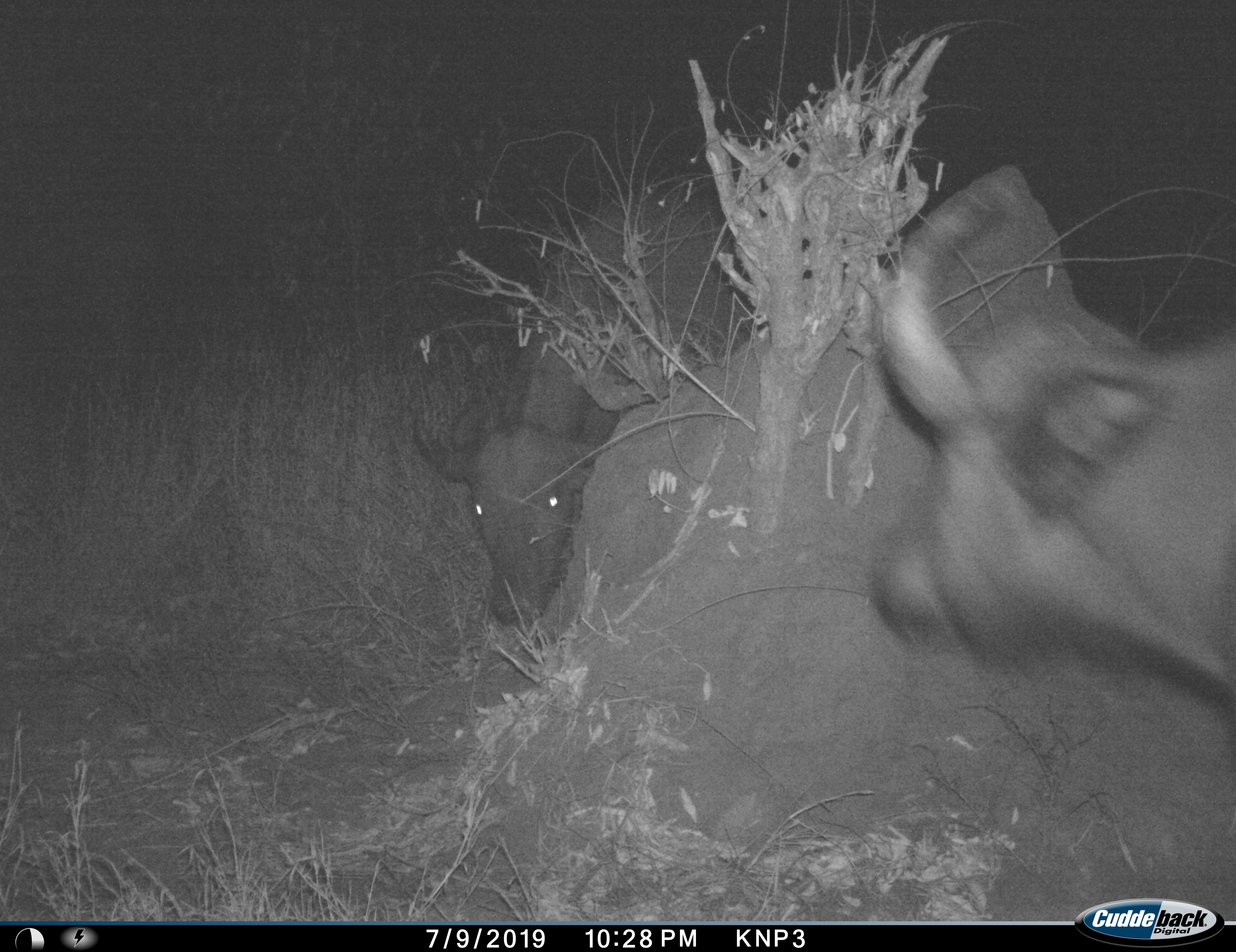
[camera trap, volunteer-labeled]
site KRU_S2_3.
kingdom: Animalia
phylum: Chordata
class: Mammalia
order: Artiodactyla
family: Bovidae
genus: Syncerus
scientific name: Syncerus caffer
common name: african buffalo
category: buffalo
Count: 2.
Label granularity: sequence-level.